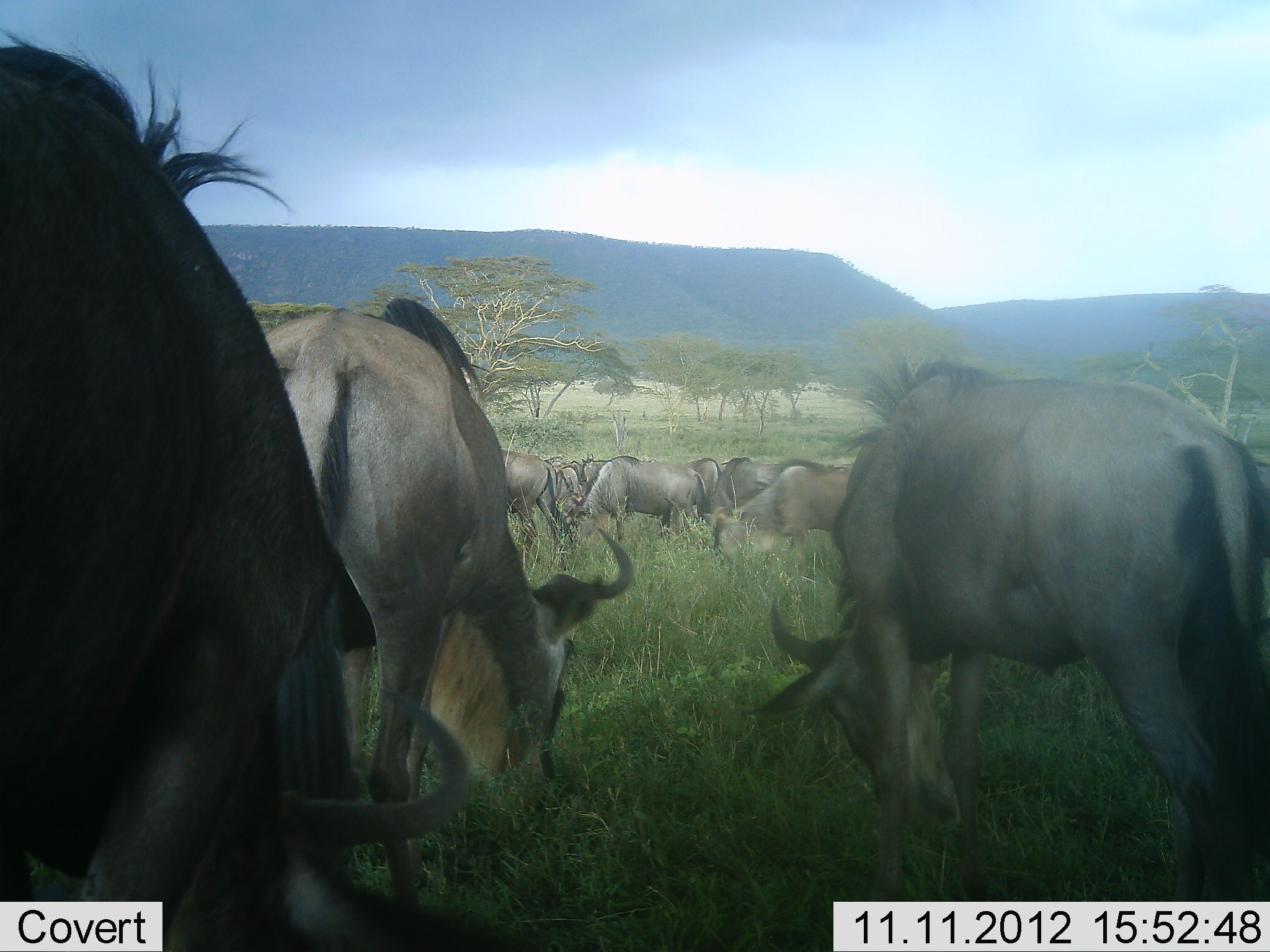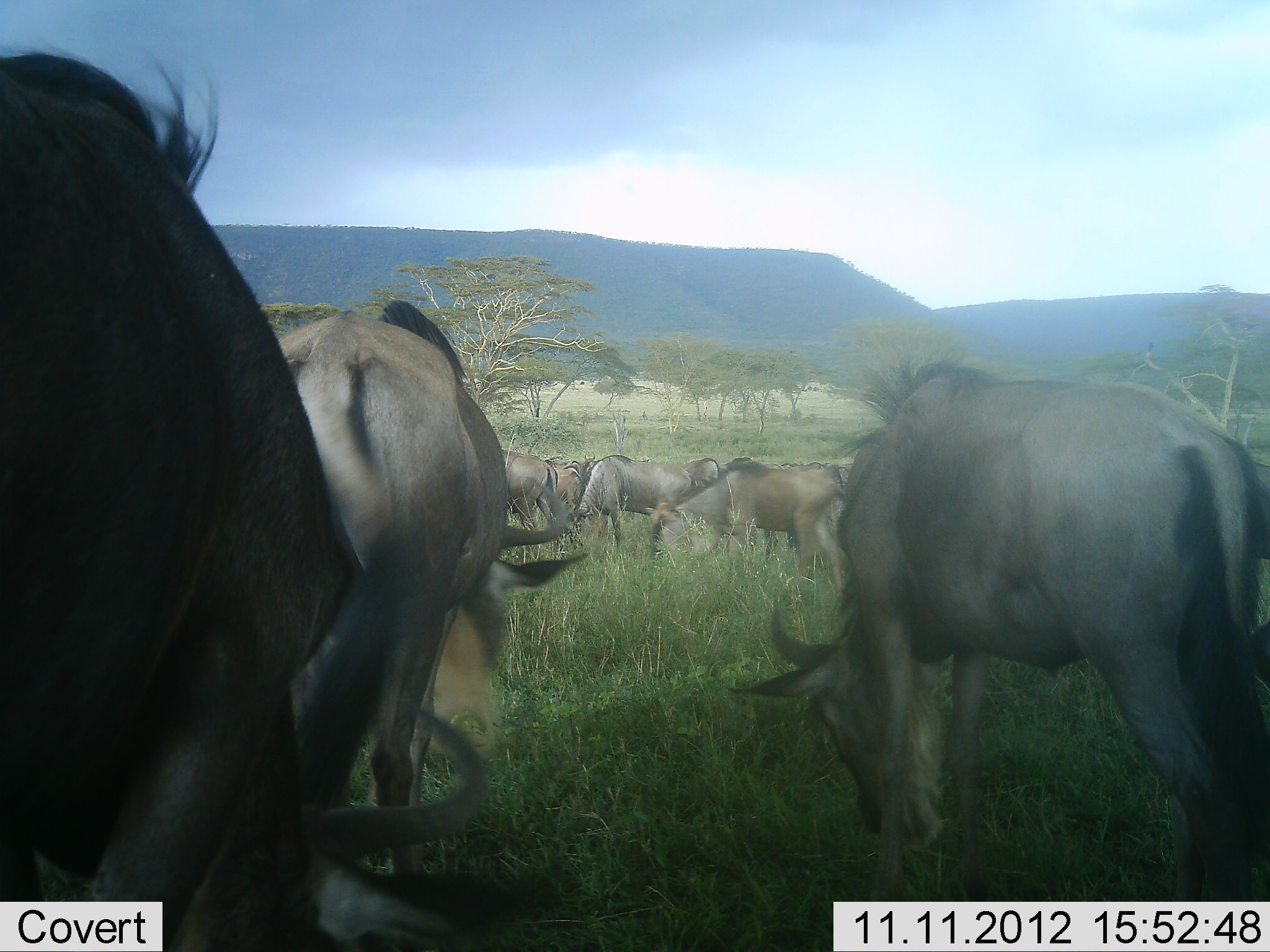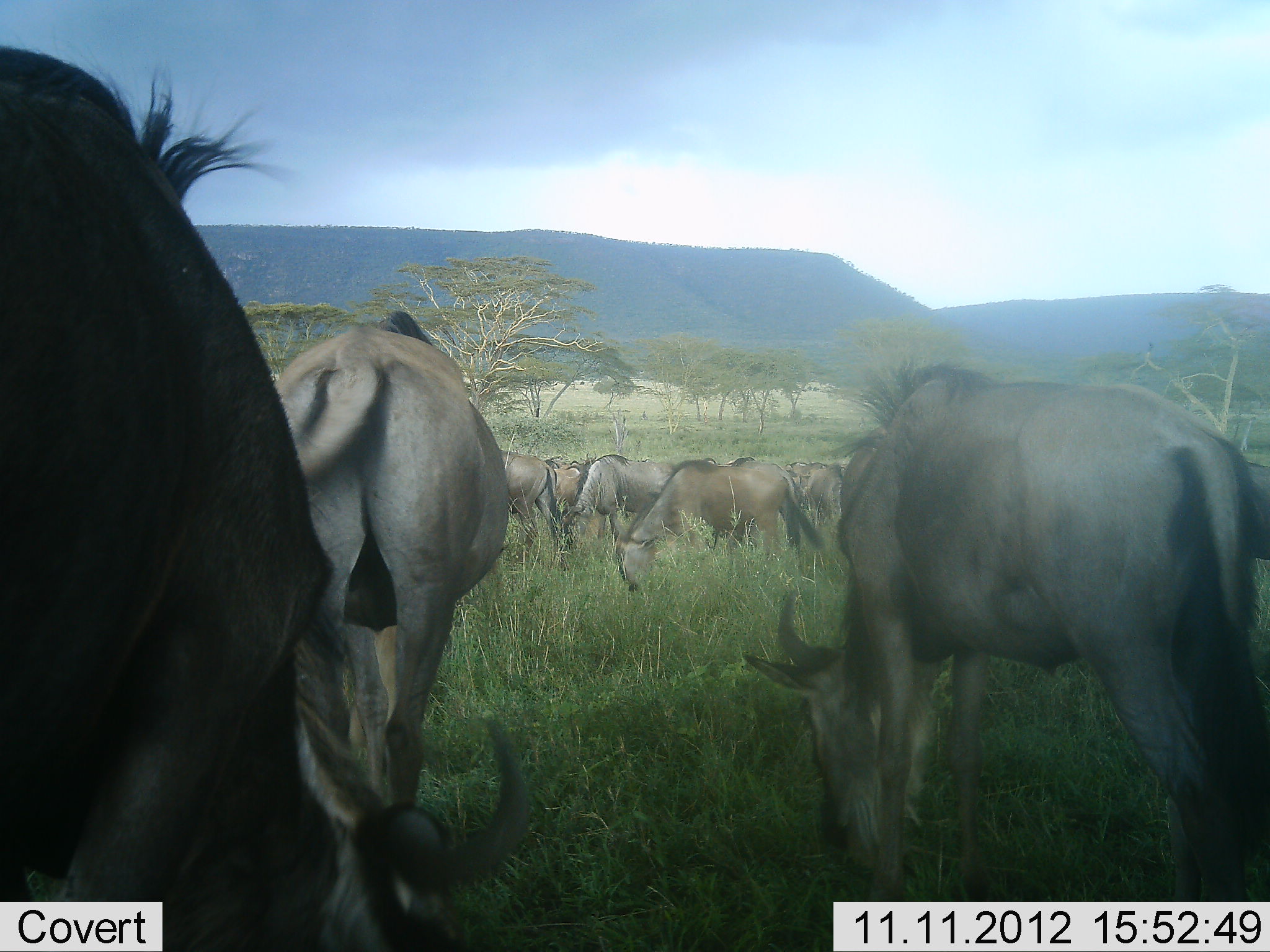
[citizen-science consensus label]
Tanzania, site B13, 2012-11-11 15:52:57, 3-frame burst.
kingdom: Animalia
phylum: Chordata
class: Mammalia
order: Artiodactyla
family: Bovidae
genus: Connochaetes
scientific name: Connochaetes taurinus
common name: blue wildebeest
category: wildebeest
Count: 11-50.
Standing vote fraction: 50%.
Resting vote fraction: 0%.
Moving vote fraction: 20%.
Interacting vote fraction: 10%.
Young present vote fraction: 10%.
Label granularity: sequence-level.